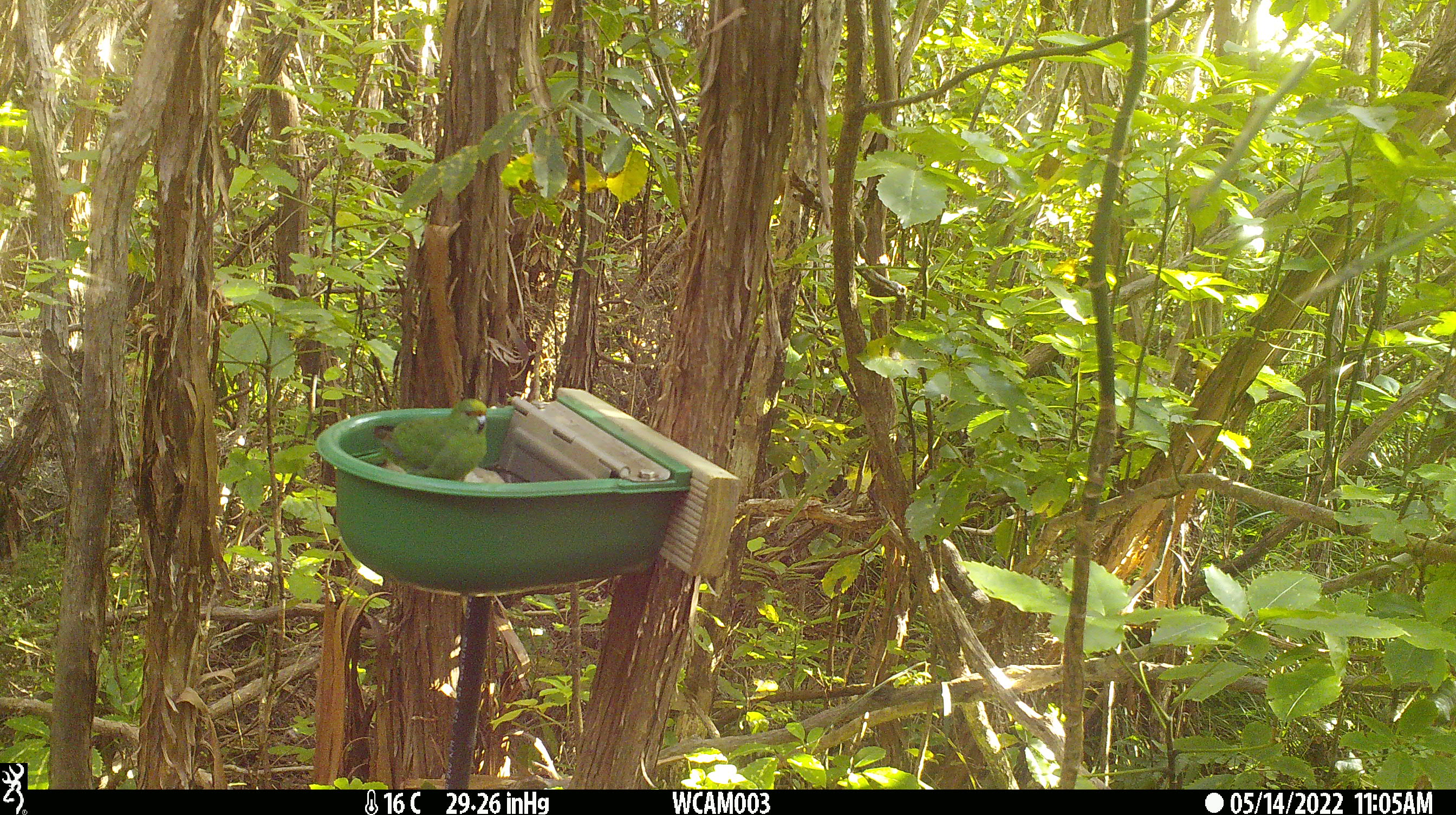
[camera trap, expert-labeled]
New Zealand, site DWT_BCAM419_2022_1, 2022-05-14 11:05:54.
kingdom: Animalia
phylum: Chordata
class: Aves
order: Psittaciformes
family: Psittaculidae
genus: Cyanoramphus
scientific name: Cyanoramphus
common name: parakeet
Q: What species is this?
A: Parakeet (Cyanoramphus).